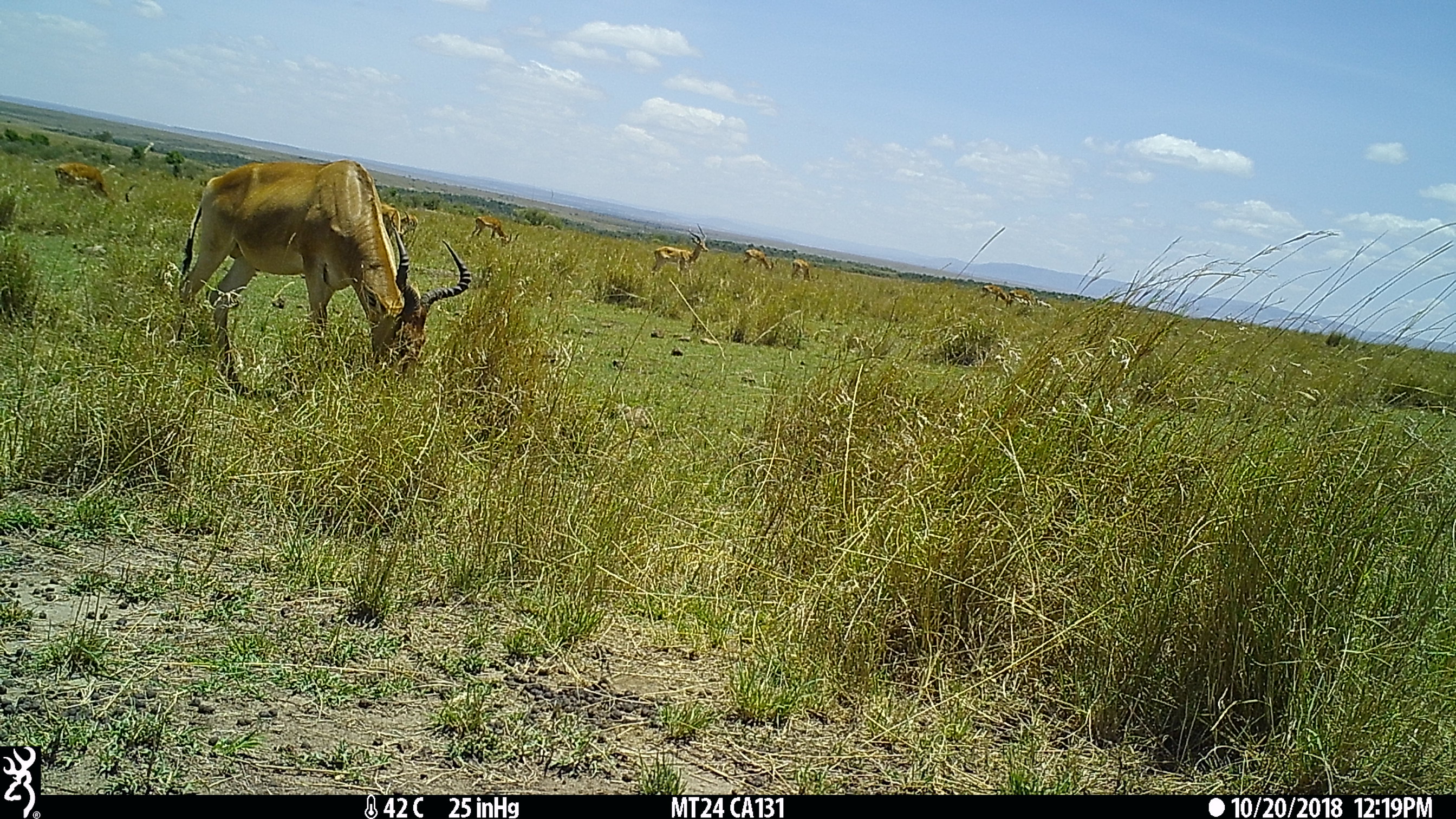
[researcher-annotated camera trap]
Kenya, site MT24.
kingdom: Animalia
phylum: Chordata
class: Mammalia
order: Artiodactyla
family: Bovidae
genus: Aepyceros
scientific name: Aepyceros melampus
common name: impala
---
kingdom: Animalia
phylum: Chordata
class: Mammalia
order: Artiodactyla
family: Bovidae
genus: Alcelaphus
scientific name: Alcelaphus buselaphus cokii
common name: coke's hartebeest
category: hartebeest cokes